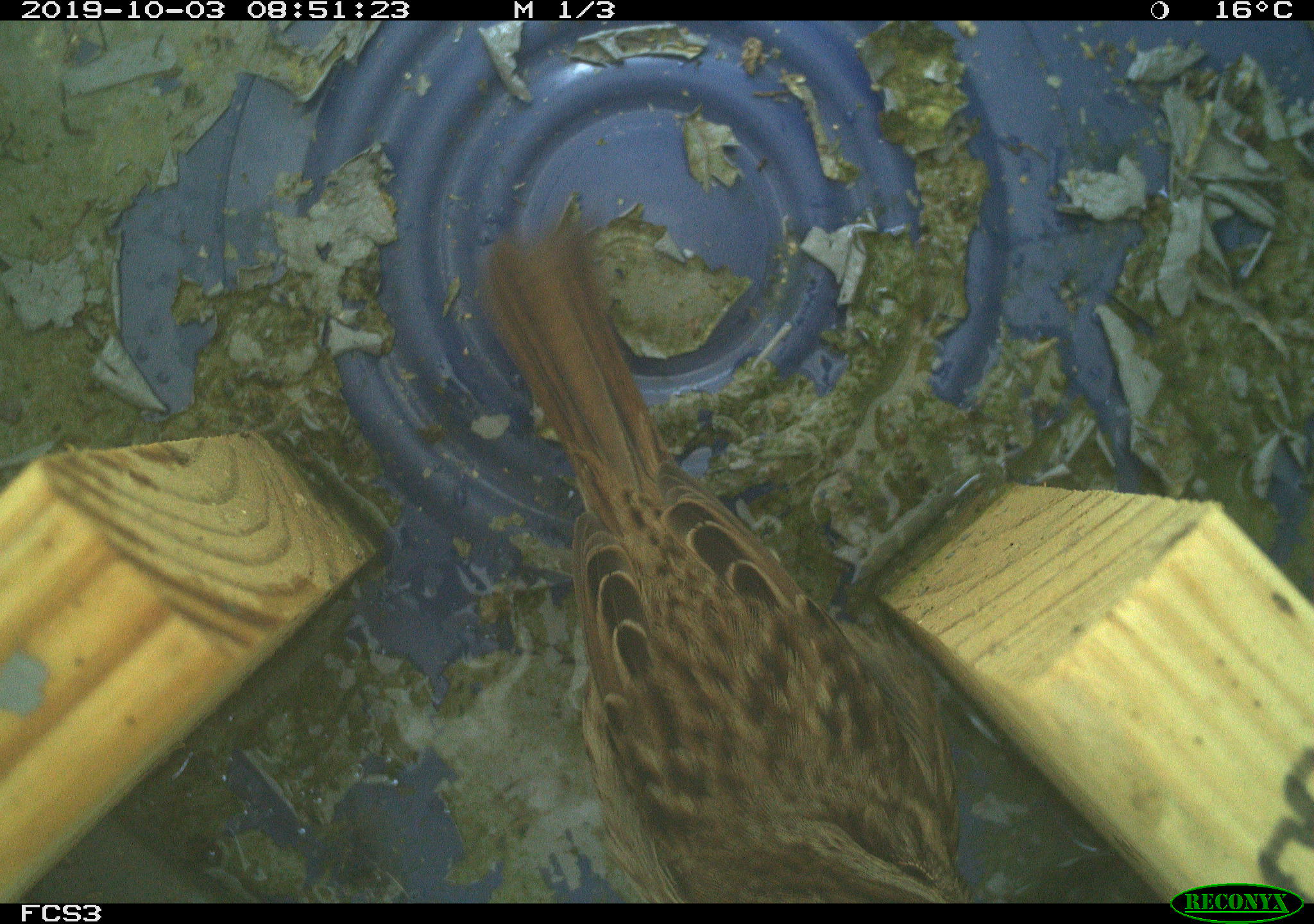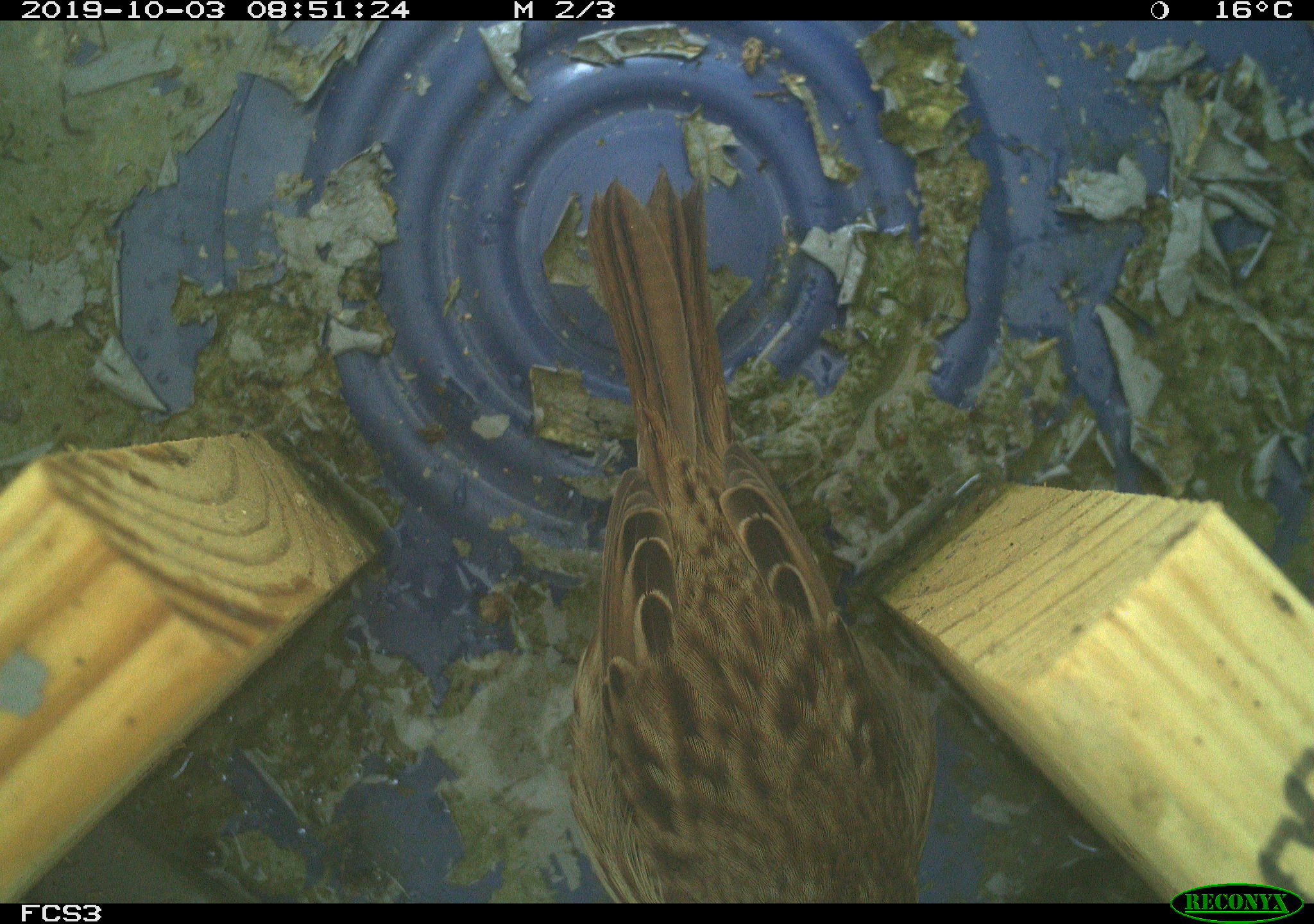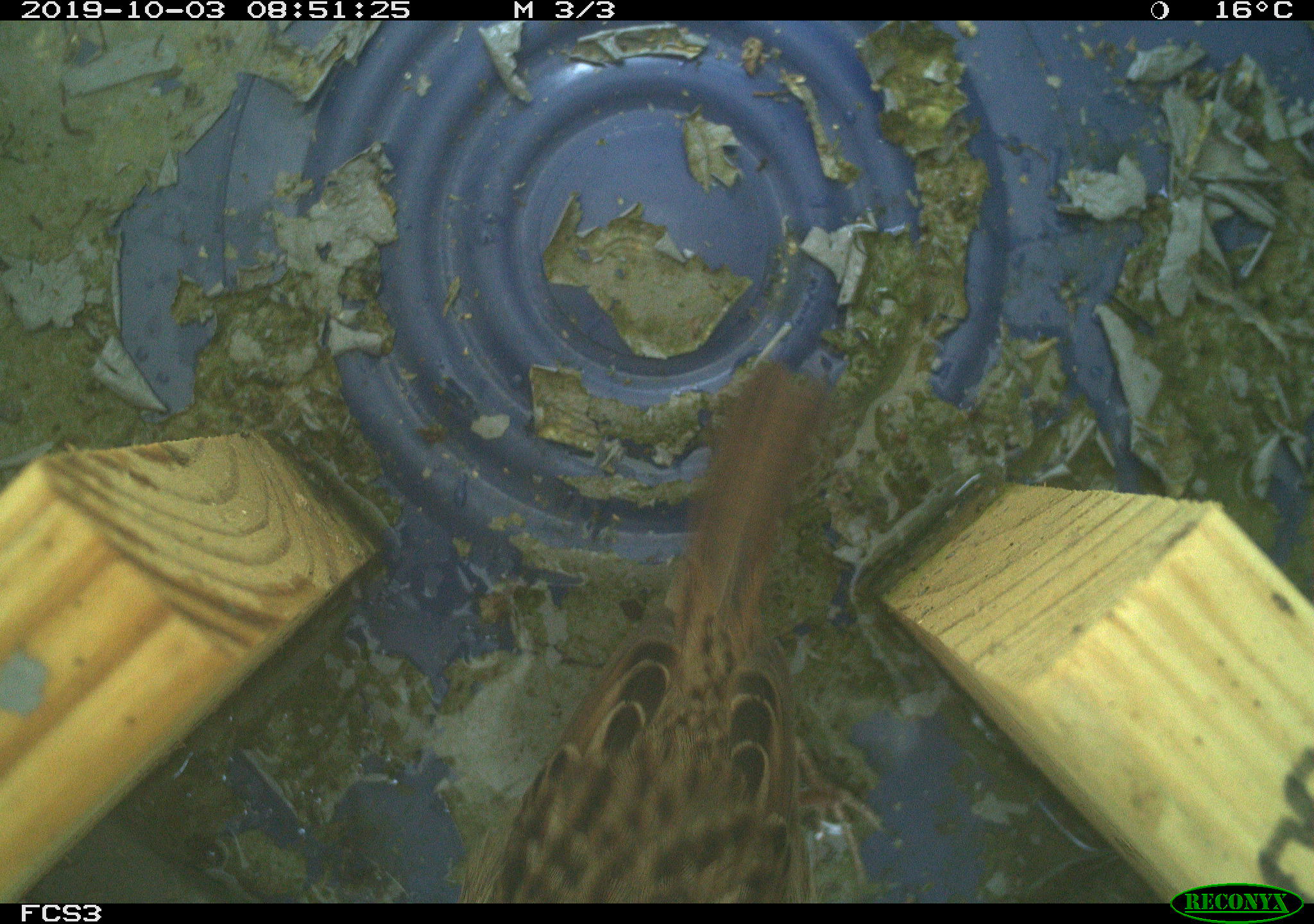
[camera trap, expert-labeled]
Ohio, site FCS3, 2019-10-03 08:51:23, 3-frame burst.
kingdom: Animalia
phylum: Chordata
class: Aves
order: Passeriformes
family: Passerellidae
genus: Melospiza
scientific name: Melospiza melodia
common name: song sparrow